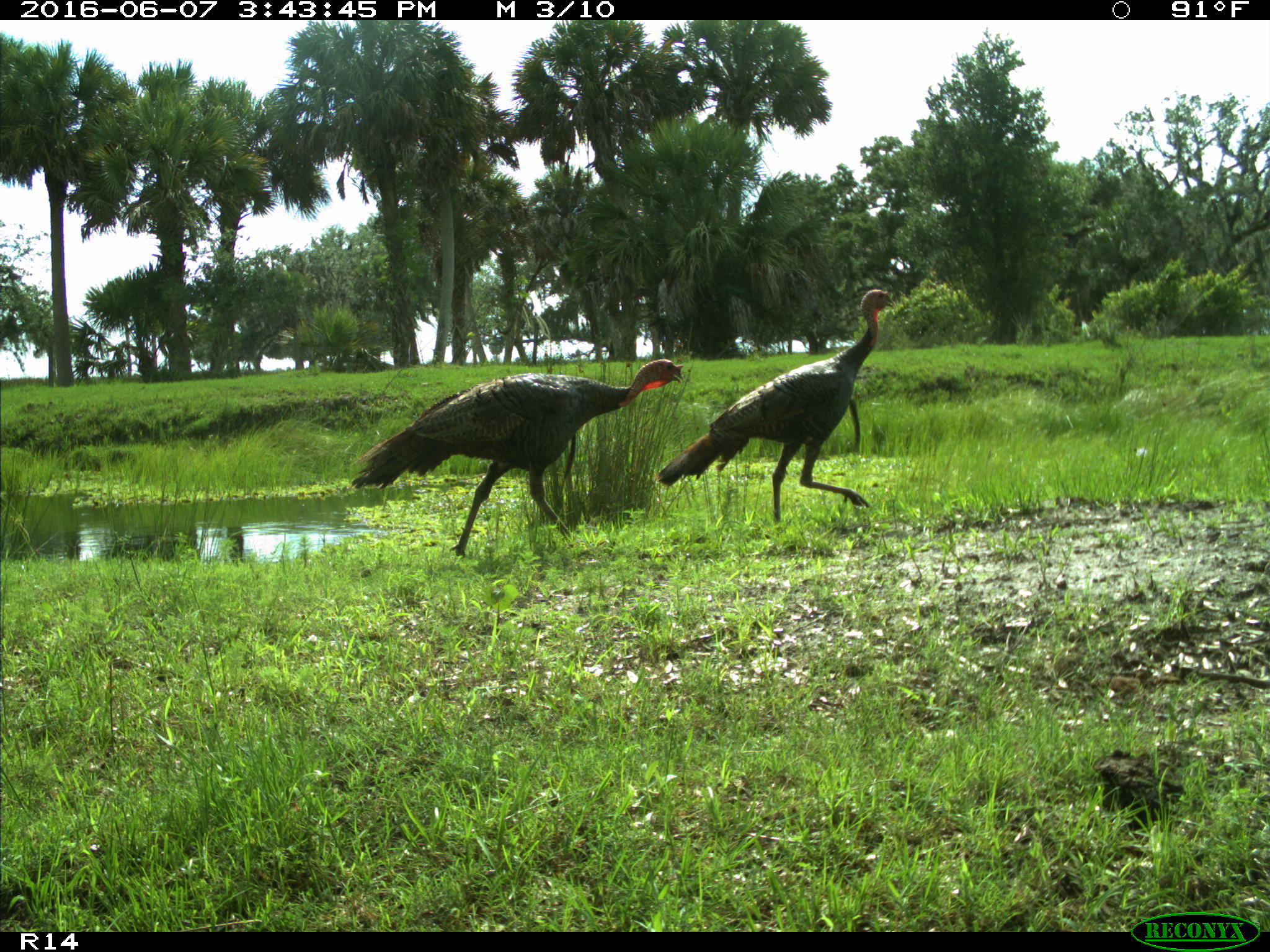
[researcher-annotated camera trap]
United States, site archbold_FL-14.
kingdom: Animalia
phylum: Chordata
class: Aves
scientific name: Aves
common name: birds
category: unidentified bird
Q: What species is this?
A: Unidentified bird (birds) (Aves).